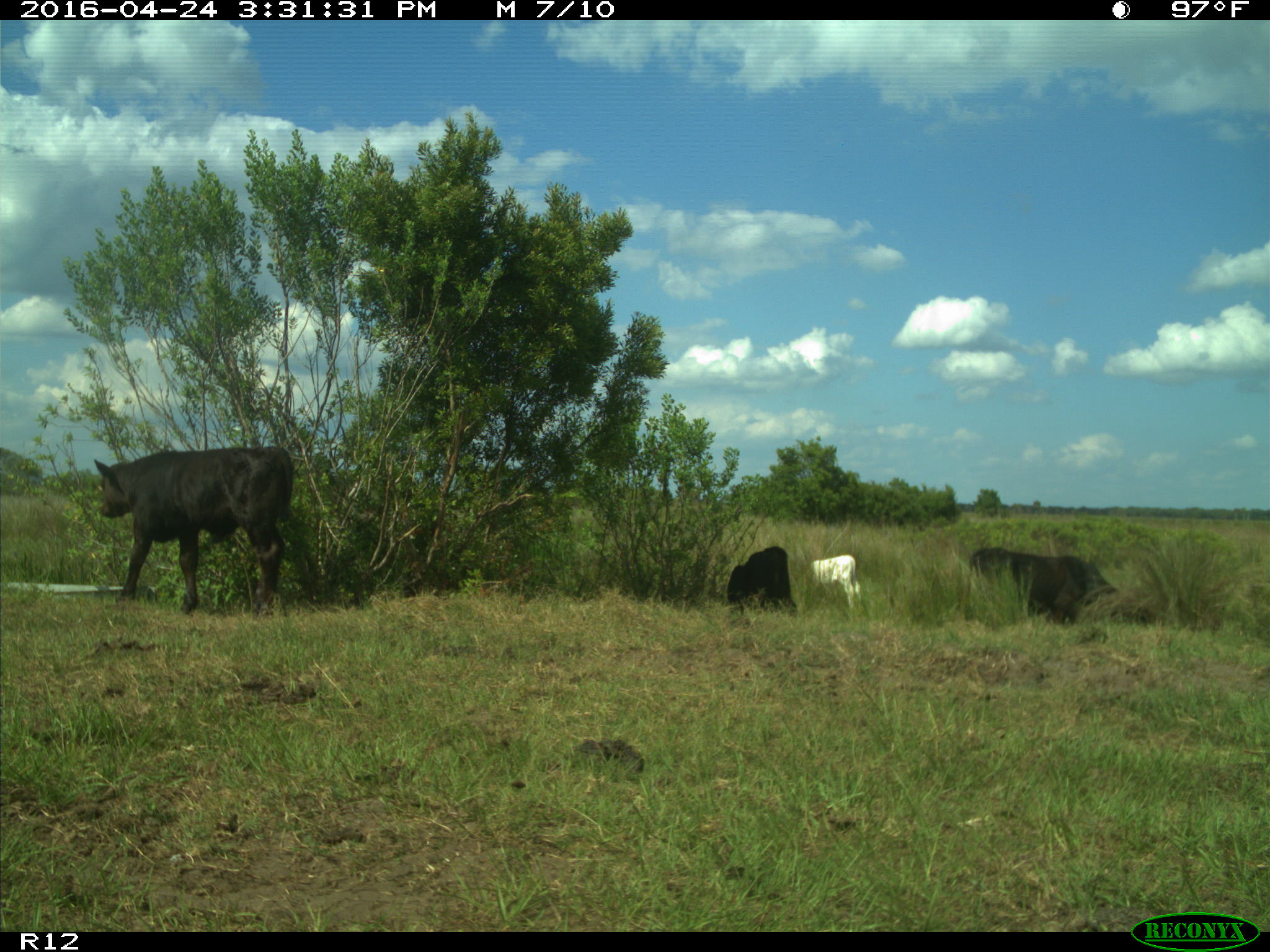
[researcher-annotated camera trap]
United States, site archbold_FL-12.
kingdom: Animalia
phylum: Chordata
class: Mammalia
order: Artiodactyla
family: Bovidae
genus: Bos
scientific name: Bos taurus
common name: domestic cow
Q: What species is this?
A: Bos taurus (domestic cow).